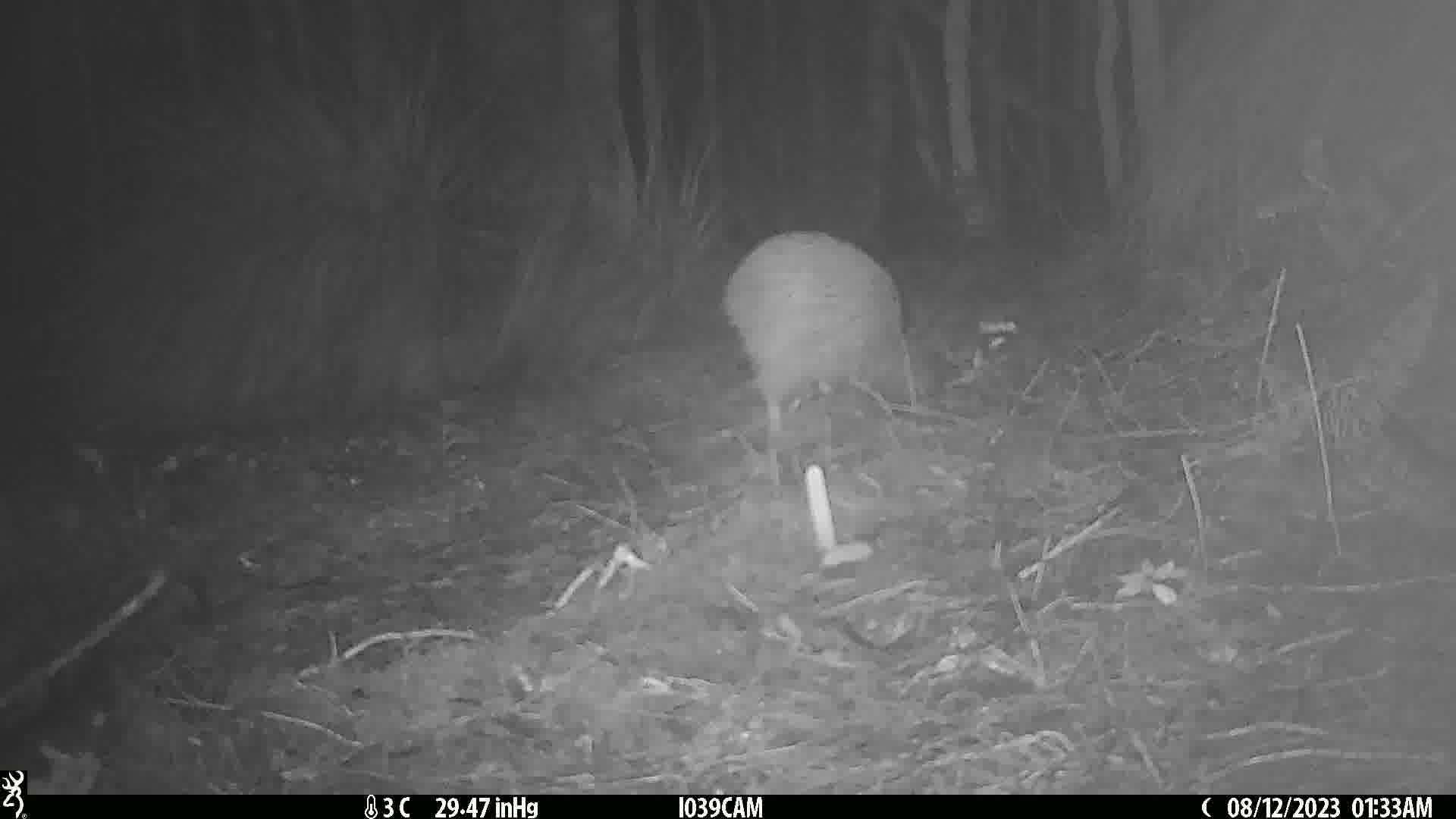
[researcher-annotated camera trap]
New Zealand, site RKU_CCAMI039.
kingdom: Animalia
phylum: Chordata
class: Aves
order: Apterygiformes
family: Apterygidae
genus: Apteryx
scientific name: Apteryx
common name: kiwi